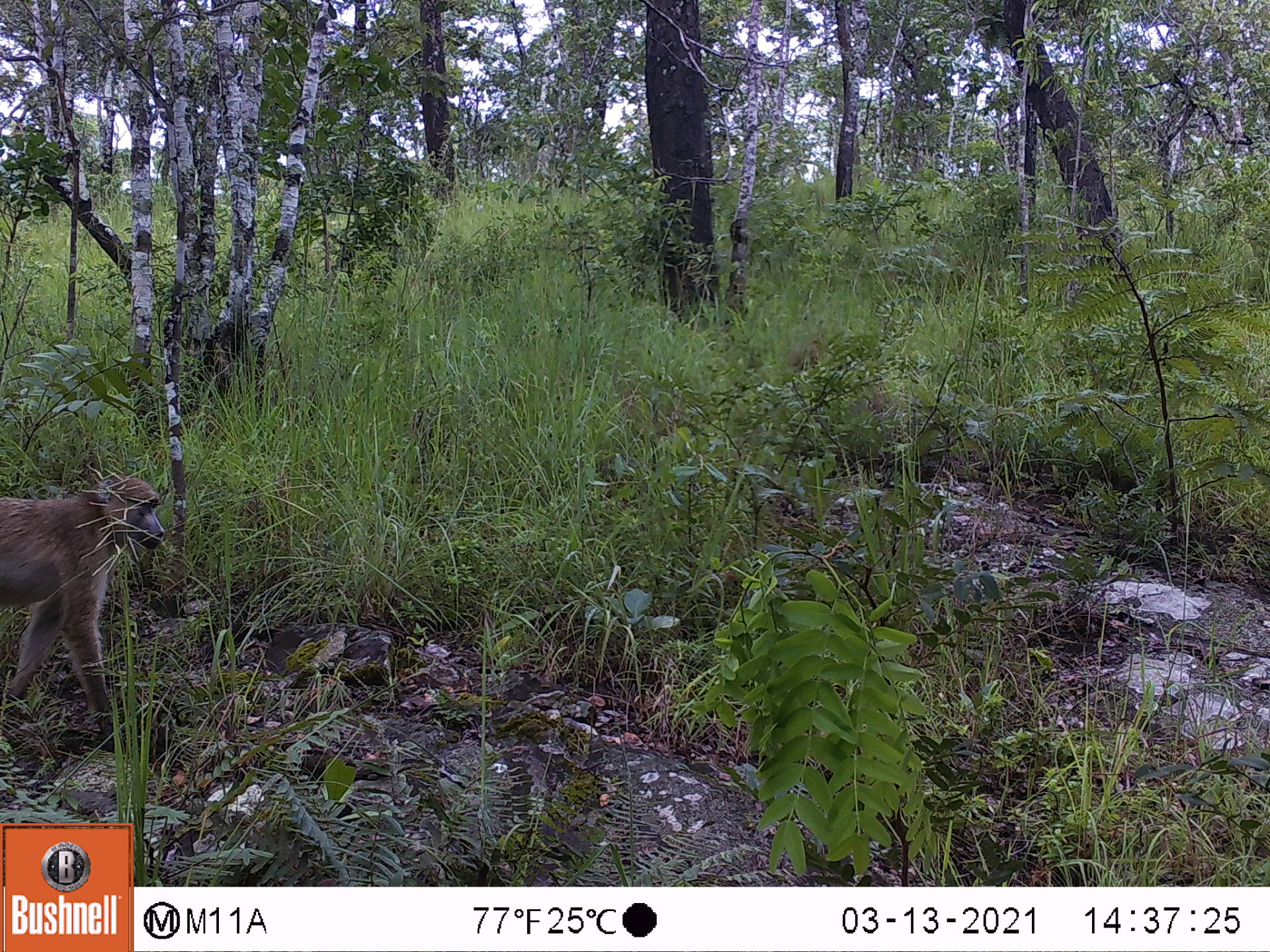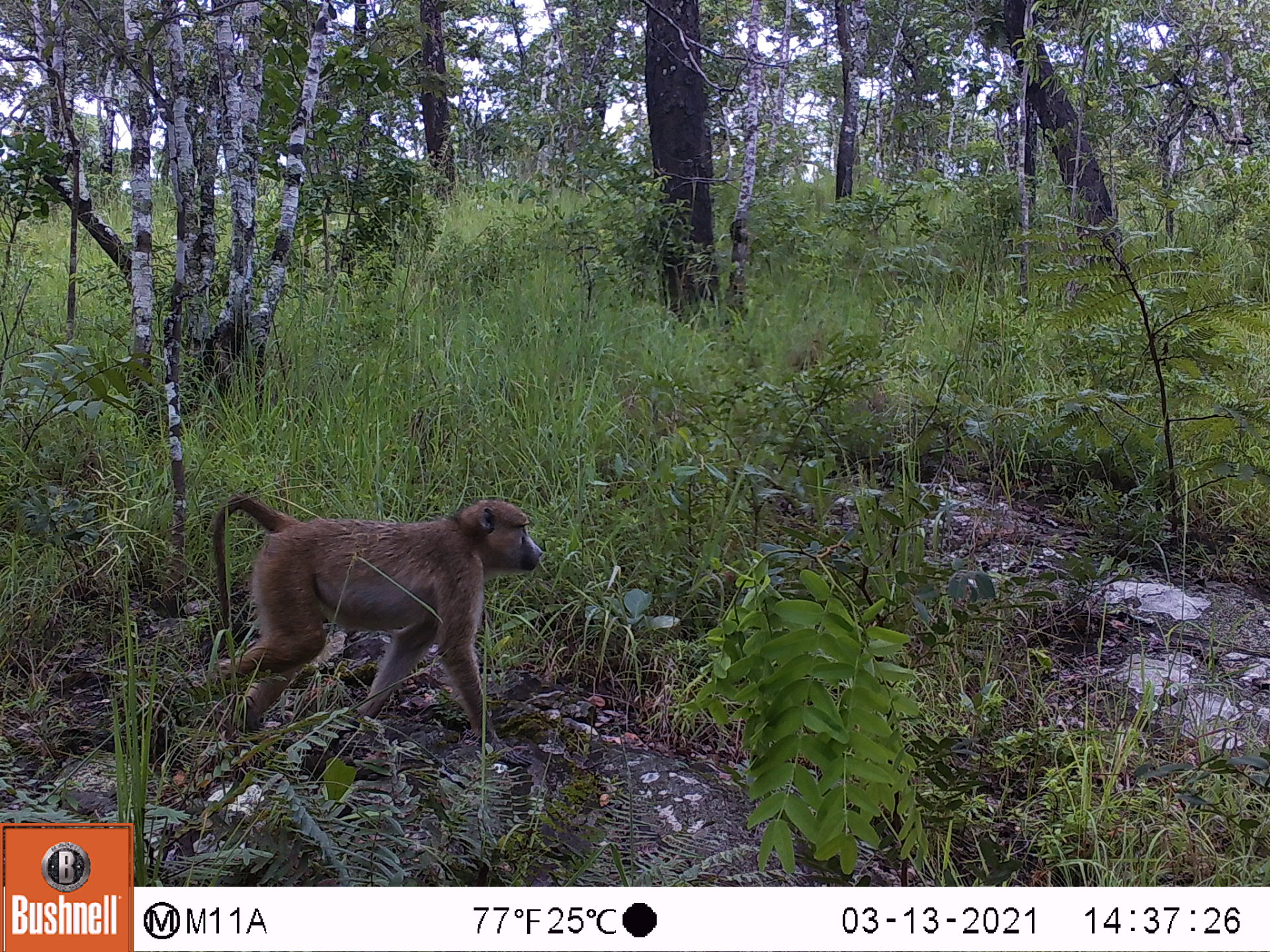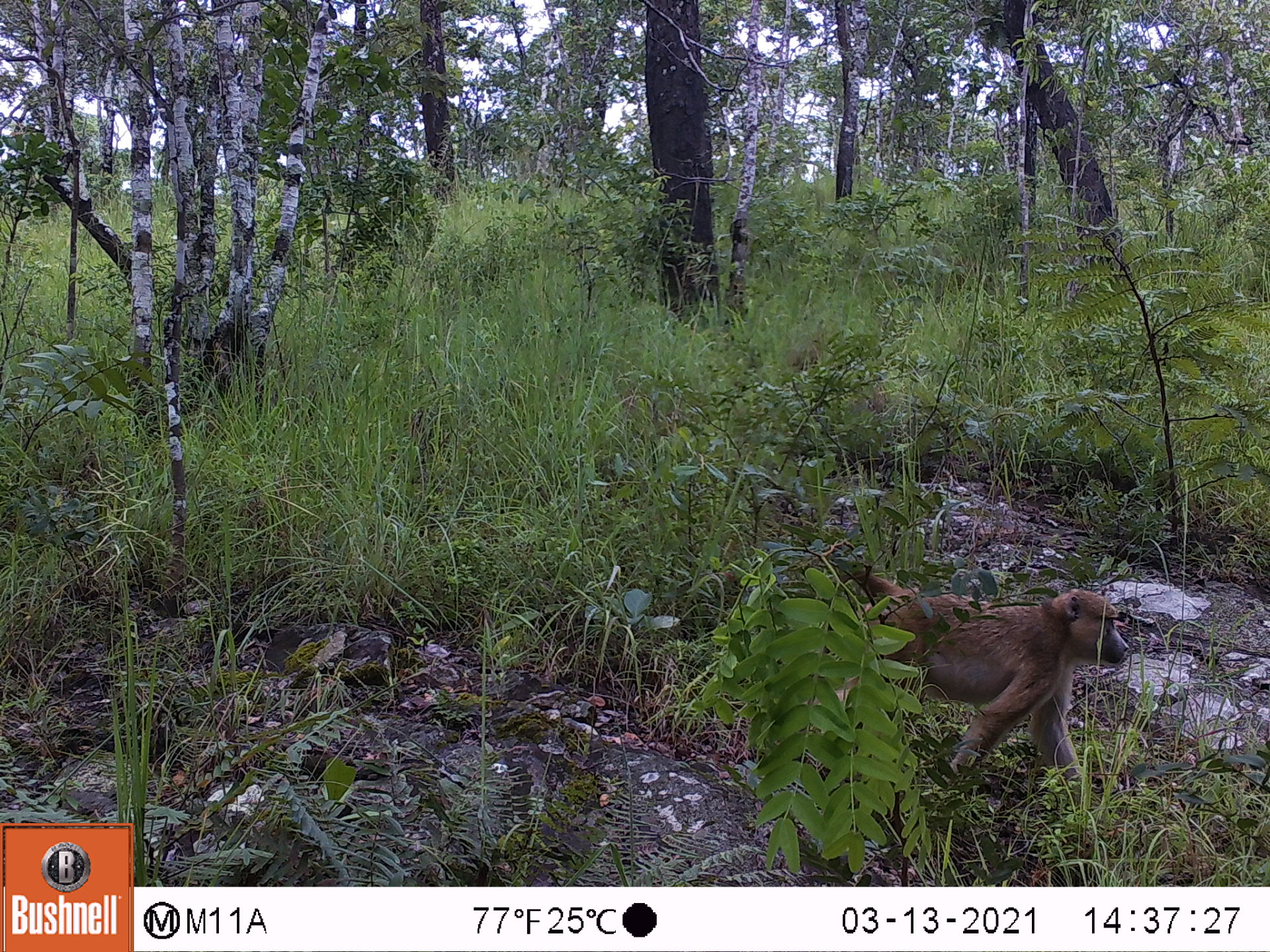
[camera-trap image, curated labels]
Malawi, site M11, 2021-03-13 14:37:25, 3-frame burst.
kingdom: Animalia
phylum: Chordata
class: Mammalia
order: Primates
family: Cercopithecidae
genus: Papio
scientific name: Papio cynocephalus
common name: yellow baboon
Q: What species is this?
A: Yellow baboon (Papio cynocephalus).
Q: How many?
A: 1.